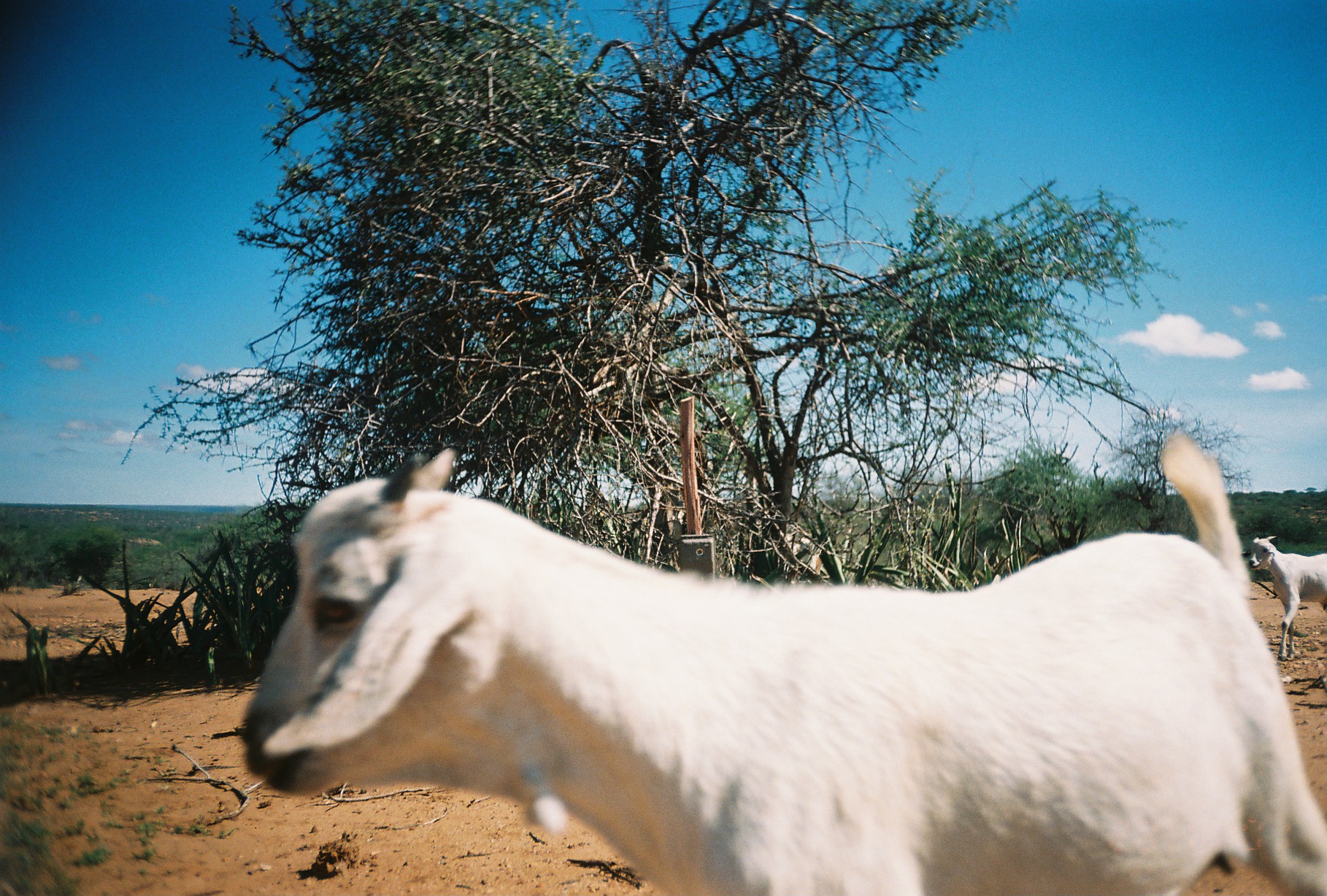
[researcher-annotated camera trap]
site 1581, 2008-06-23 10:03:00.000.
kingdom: Animalia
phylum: Chordata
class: Mammalia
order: Artiodactyla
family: Bovidae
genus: Capra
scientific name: Capra aegagrus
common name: wild goat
Capra aegagrus (wild goat), count 2.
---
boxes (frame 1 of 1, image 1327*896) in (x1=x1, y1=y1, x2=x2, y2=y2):
capra aegagrus: (x1=237, y1=427, x2=1327, y2=896); (x1=1243, y1=513, x2=1327, y2=652)